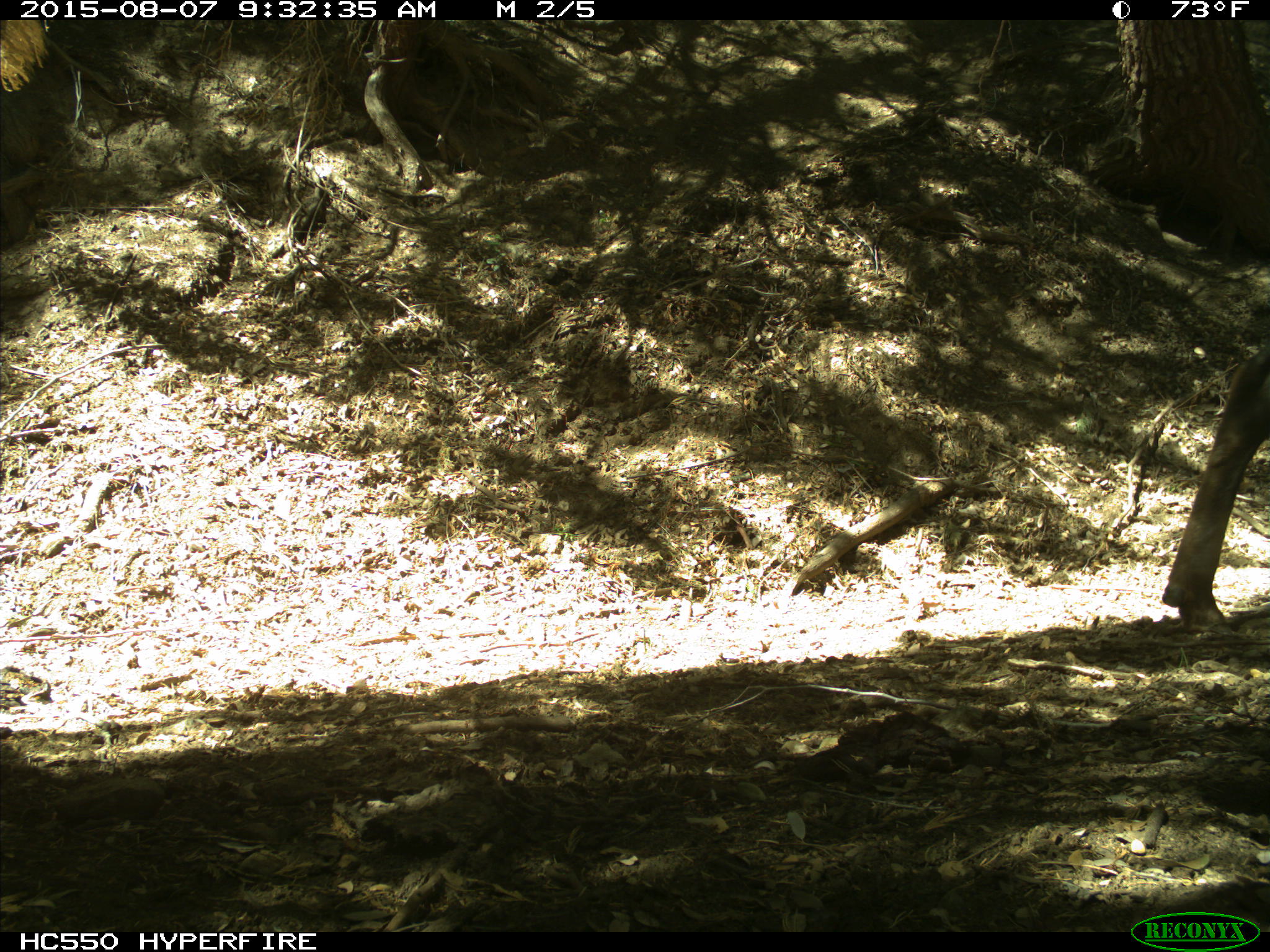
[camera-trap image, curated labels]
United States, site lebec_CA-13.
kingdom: Animalia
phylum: Chordata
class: Mammalia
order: Artiodactyla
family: Cervidae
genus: Cervus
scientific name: Cervus canadensis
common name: elk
Cervus canadensis (elk).